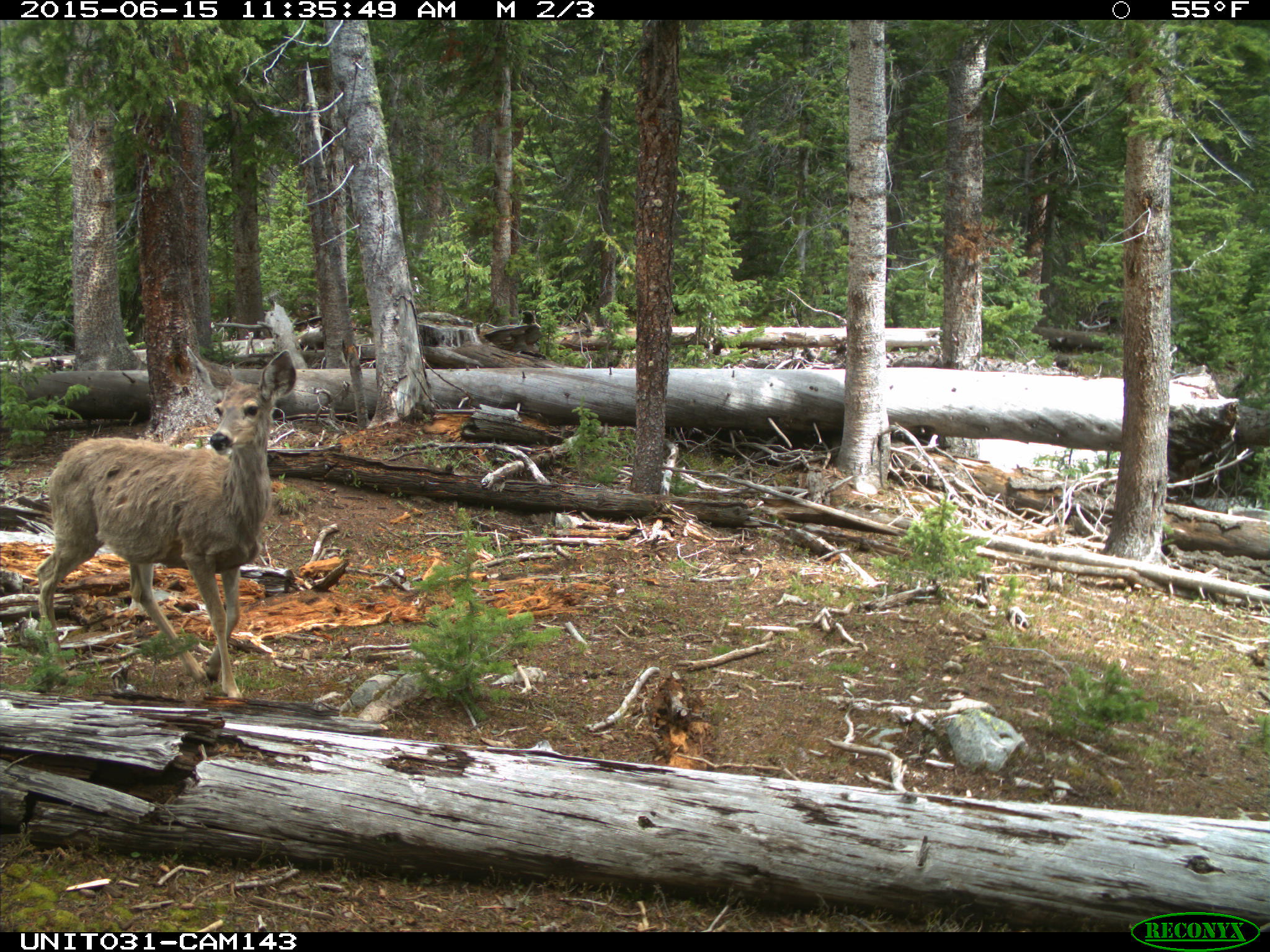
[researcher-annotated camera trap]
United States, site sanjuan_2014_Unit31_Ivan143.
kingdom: Animalia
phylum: Chordata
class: Mammalia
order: Artiodactyla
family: Cervidae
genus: Odocoileus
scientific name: Odocoileus hemionus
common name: mule deer